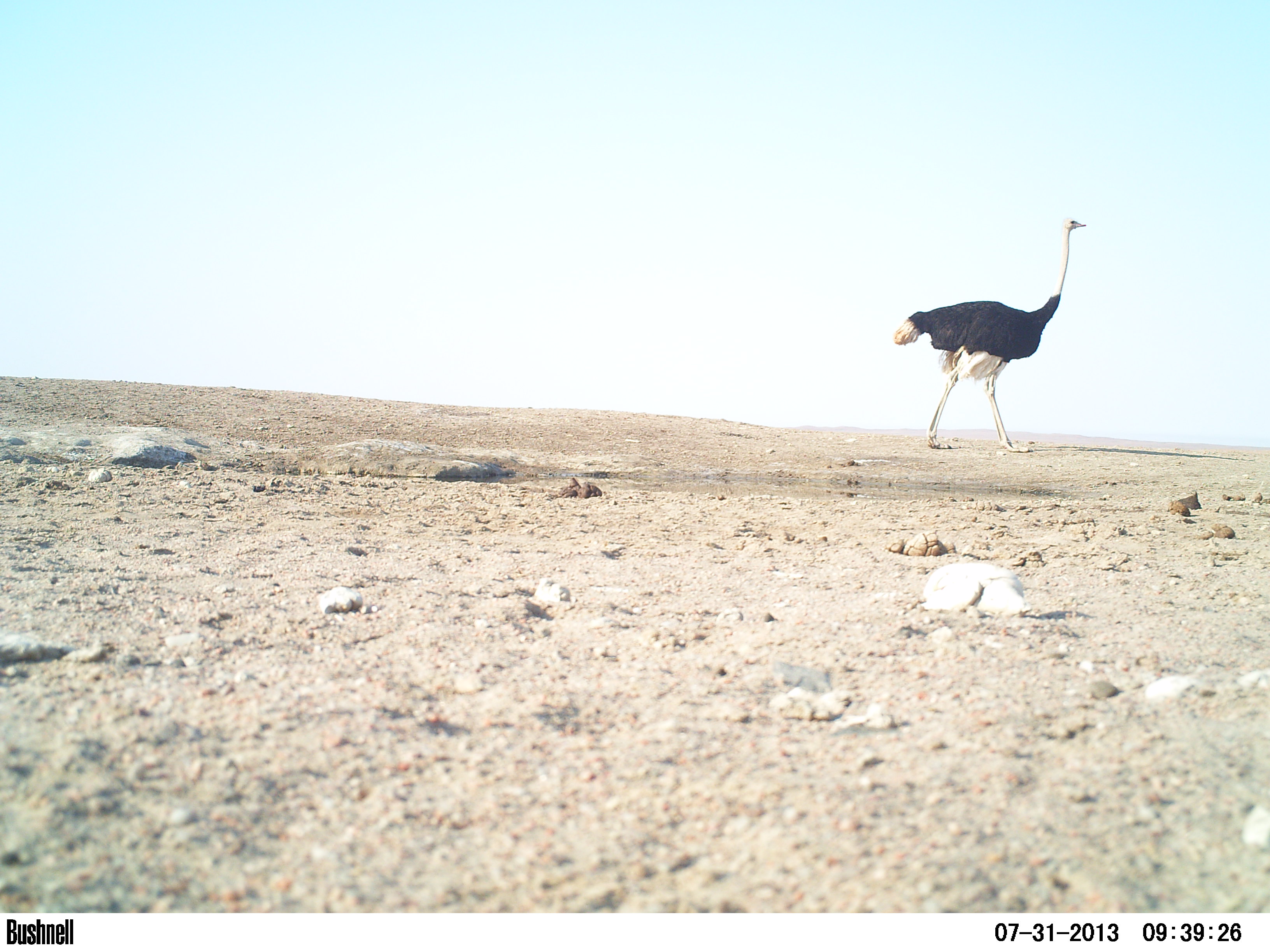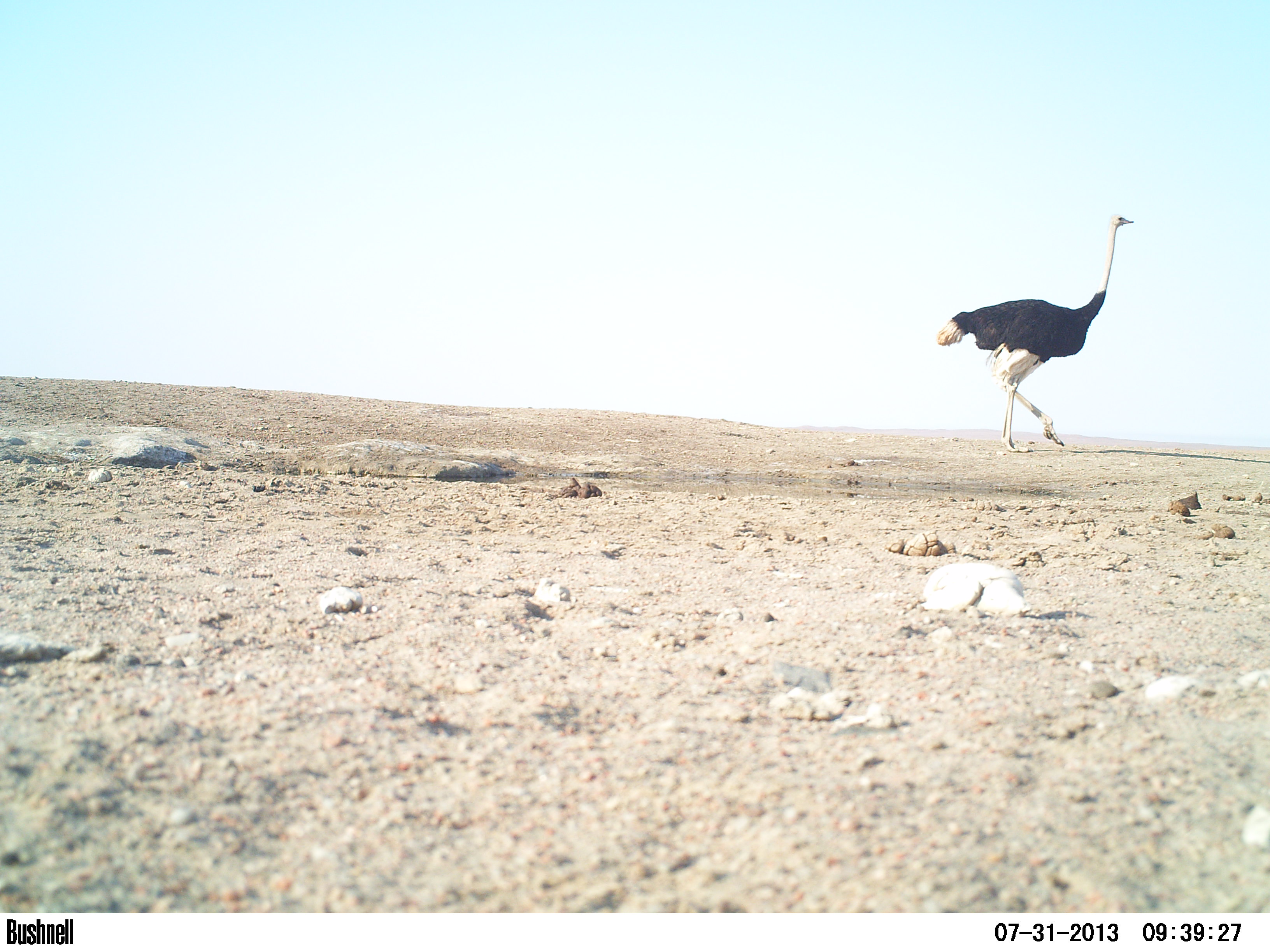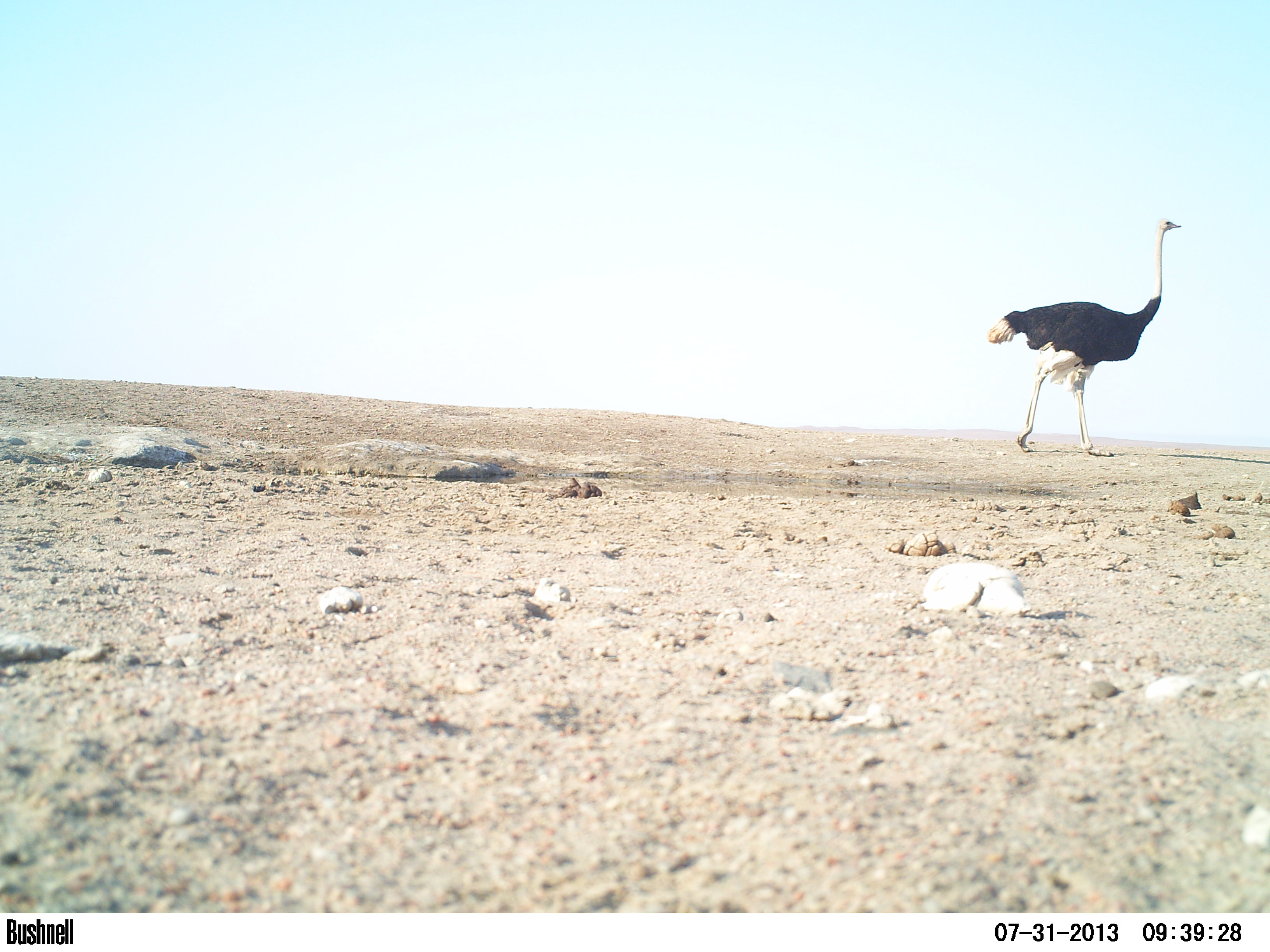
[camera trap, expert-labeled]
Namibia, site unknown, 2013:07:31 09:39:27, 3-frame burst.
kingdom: Animalia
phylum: Chordata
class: Aves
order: Struthioniformes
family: Struthionidae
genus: Struthio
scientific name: Struthio camelus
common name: common ostrich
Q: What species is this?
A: Struthio camelus (common ostrich).